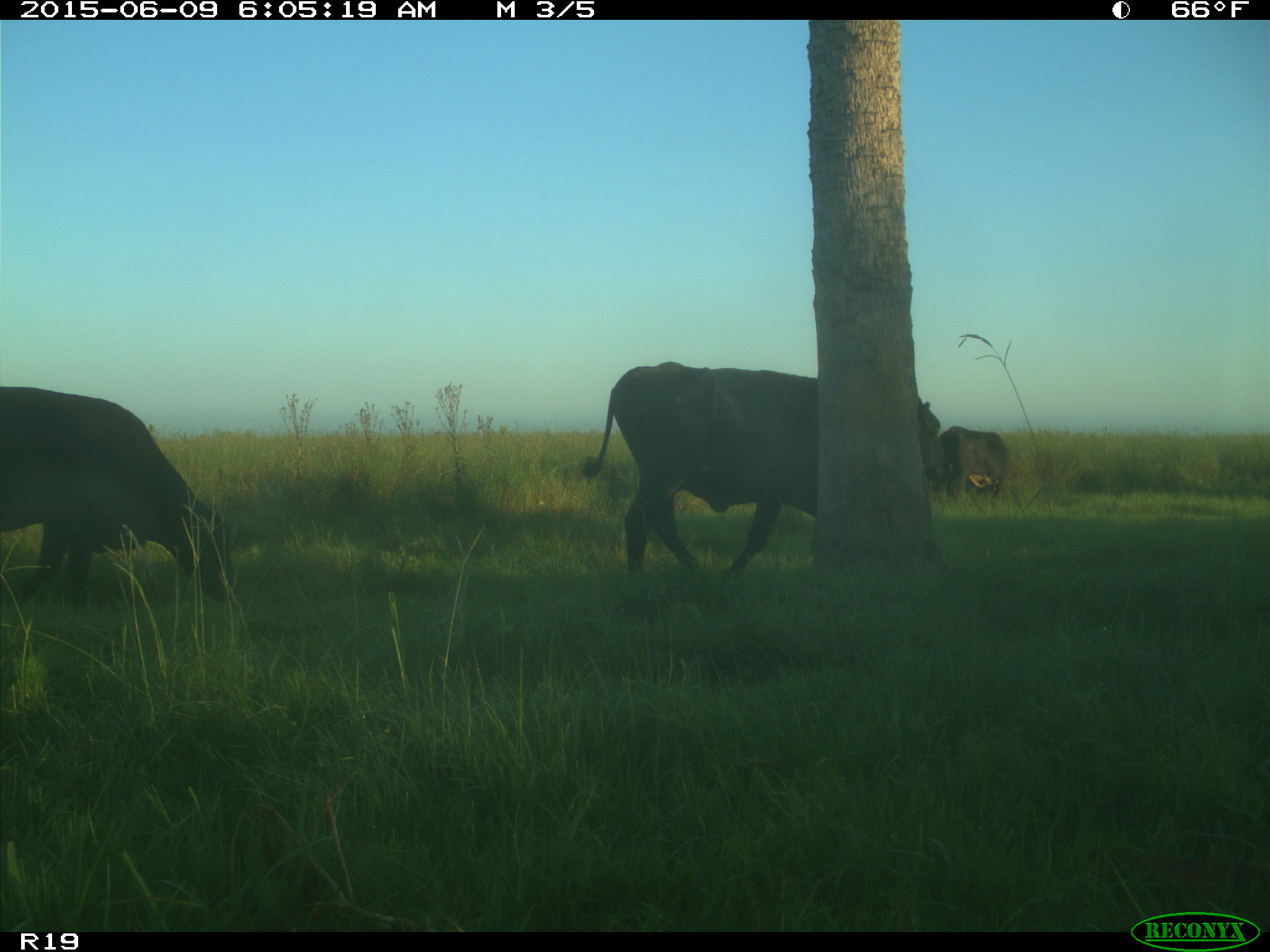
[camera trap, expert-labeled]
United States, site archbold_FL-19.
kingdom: Animalia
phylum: Chordata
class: Mammalia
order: Artiodactyla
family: Bovidae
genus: Bos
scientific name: Bos taurus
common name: domestic cow